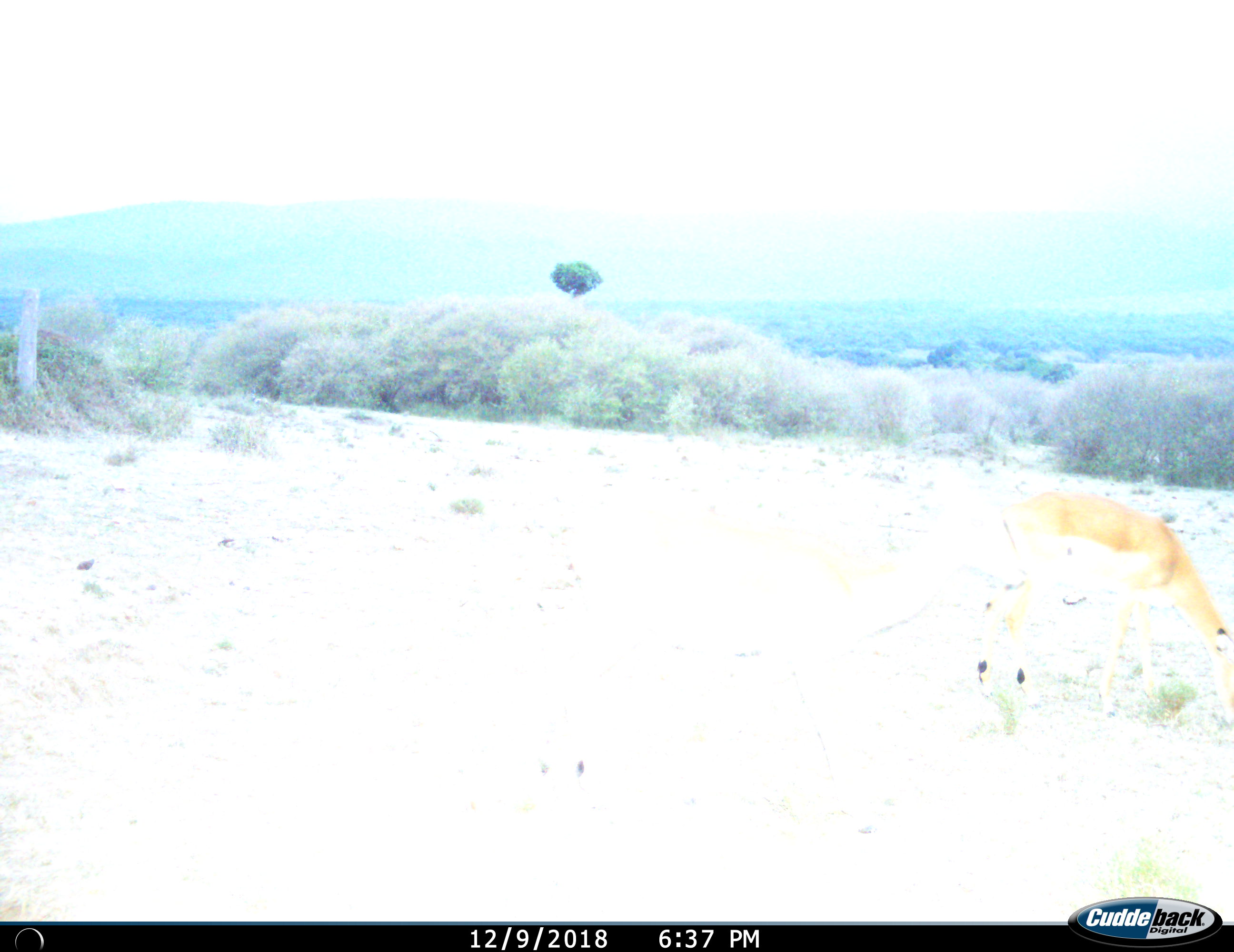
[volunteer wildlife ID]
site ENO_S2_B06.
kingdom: Animalia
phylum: Chordata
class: Mammalia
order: Artiodactyla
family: Bovidae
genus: Aepyceros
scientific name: Aepyceros melampus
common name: impala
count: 1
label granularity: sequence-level